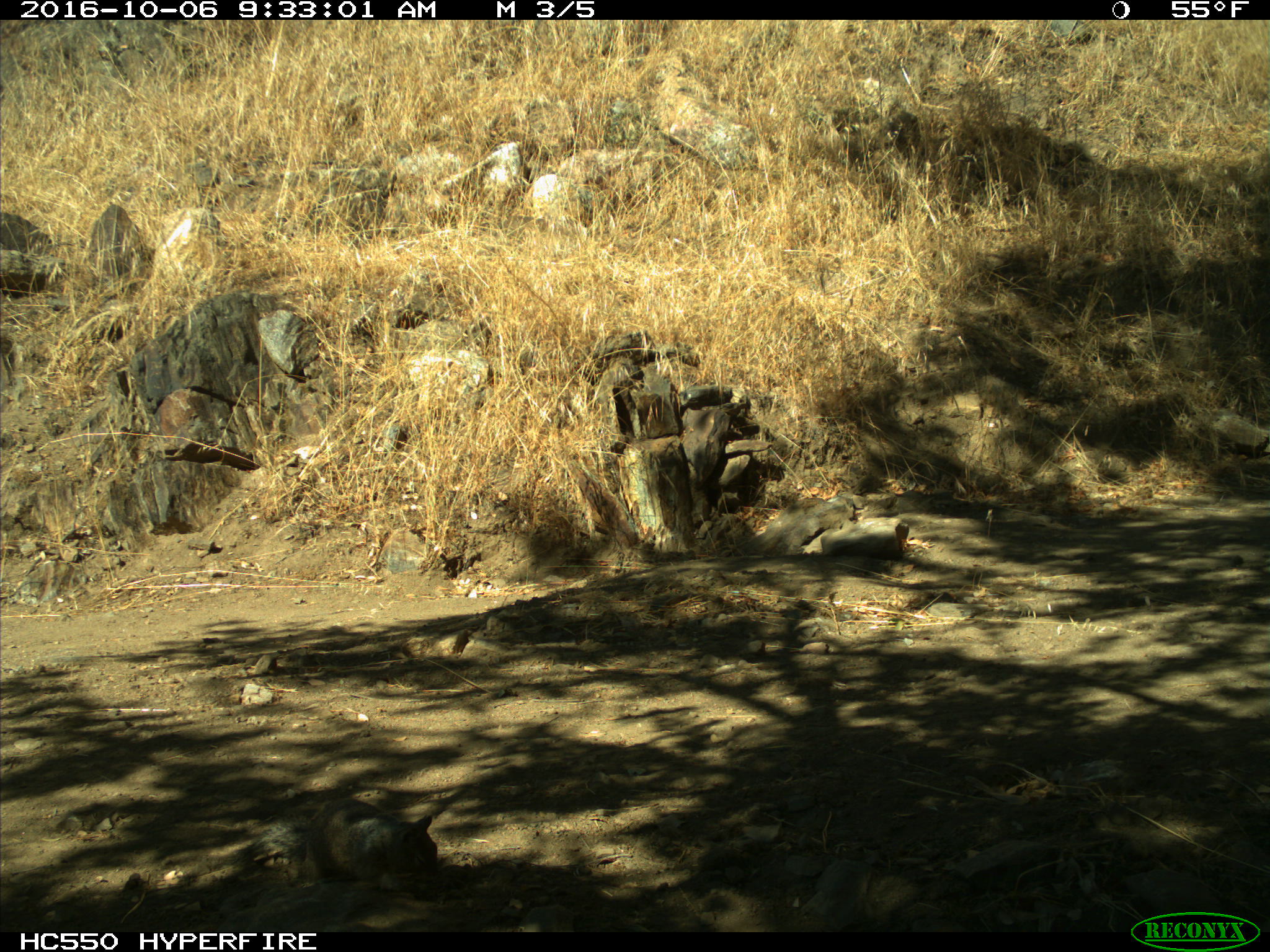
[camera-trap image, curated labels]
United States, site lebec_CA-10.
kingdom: Animalia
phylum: Chordata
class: Mammalia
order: Rodentia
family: Sciuridae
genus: Otospermophilus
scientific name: Otospermophilus beecheyi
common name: california ground squirrel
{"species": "Otospermophilus beecheyi (california ground squirrel)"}